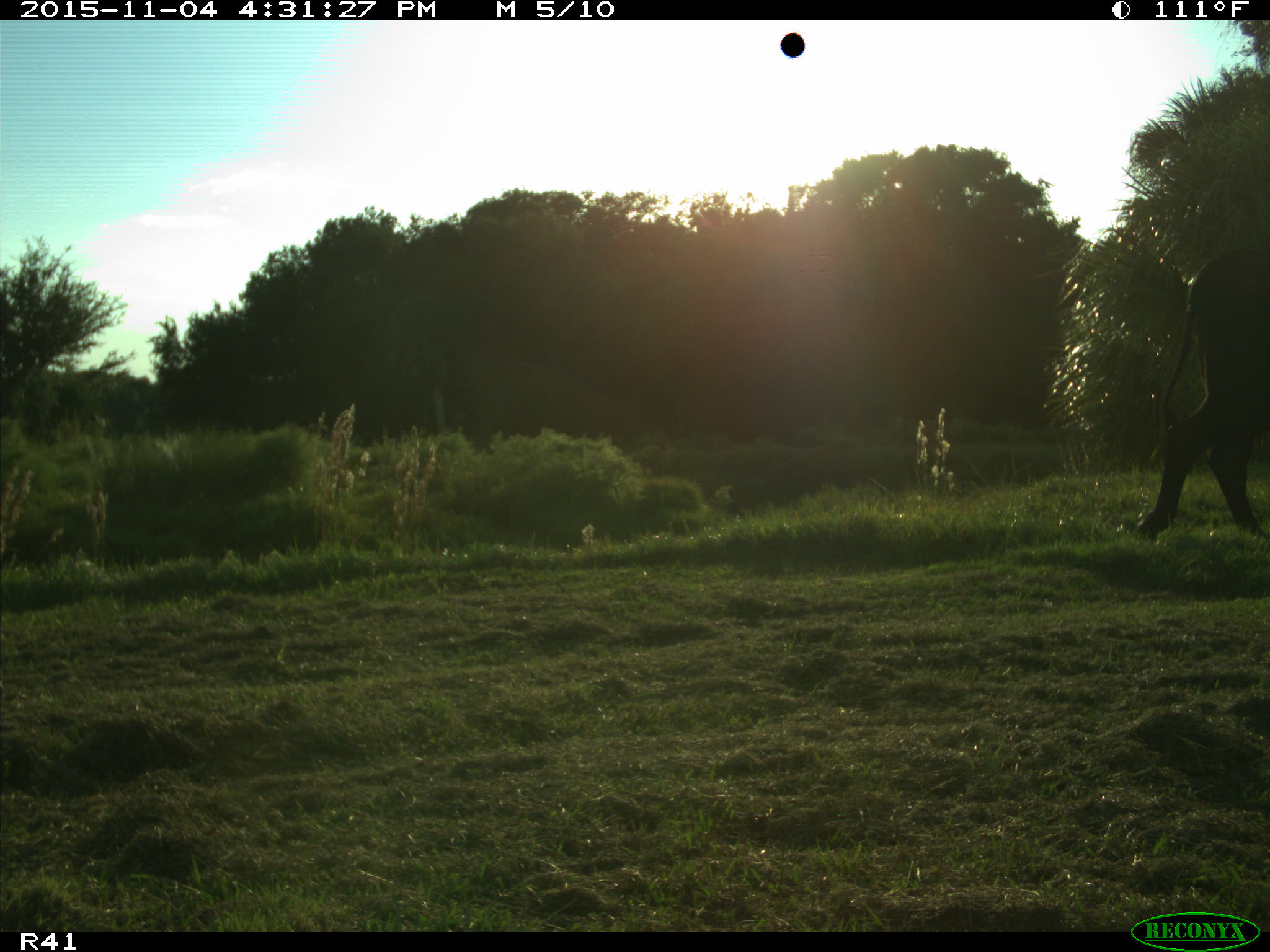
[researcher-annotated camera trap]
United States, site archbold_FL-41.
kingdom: Animalia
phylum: Chordata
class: Mammalia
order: Artiodactyla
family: Bovidae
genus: Bos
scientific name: Bos taurus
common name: domestic cow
Bos taurus (domestic cow).